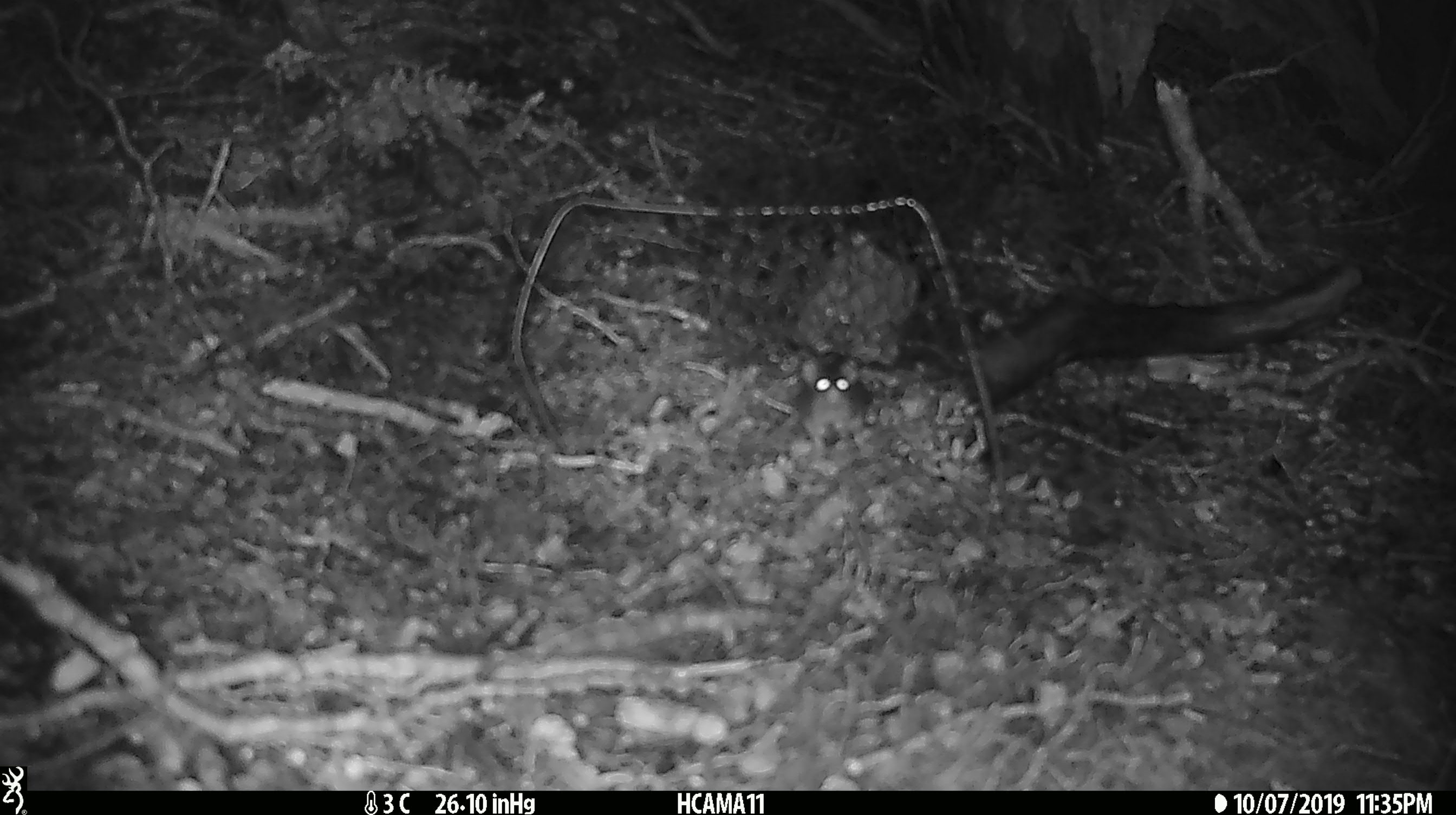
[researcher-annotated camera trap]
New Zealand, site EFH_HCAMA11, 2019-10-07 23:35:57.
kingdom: Animalia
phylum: Chordata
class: Mammalia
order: Rodentia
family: Muridae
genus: Mus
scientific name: Mus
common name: mouse